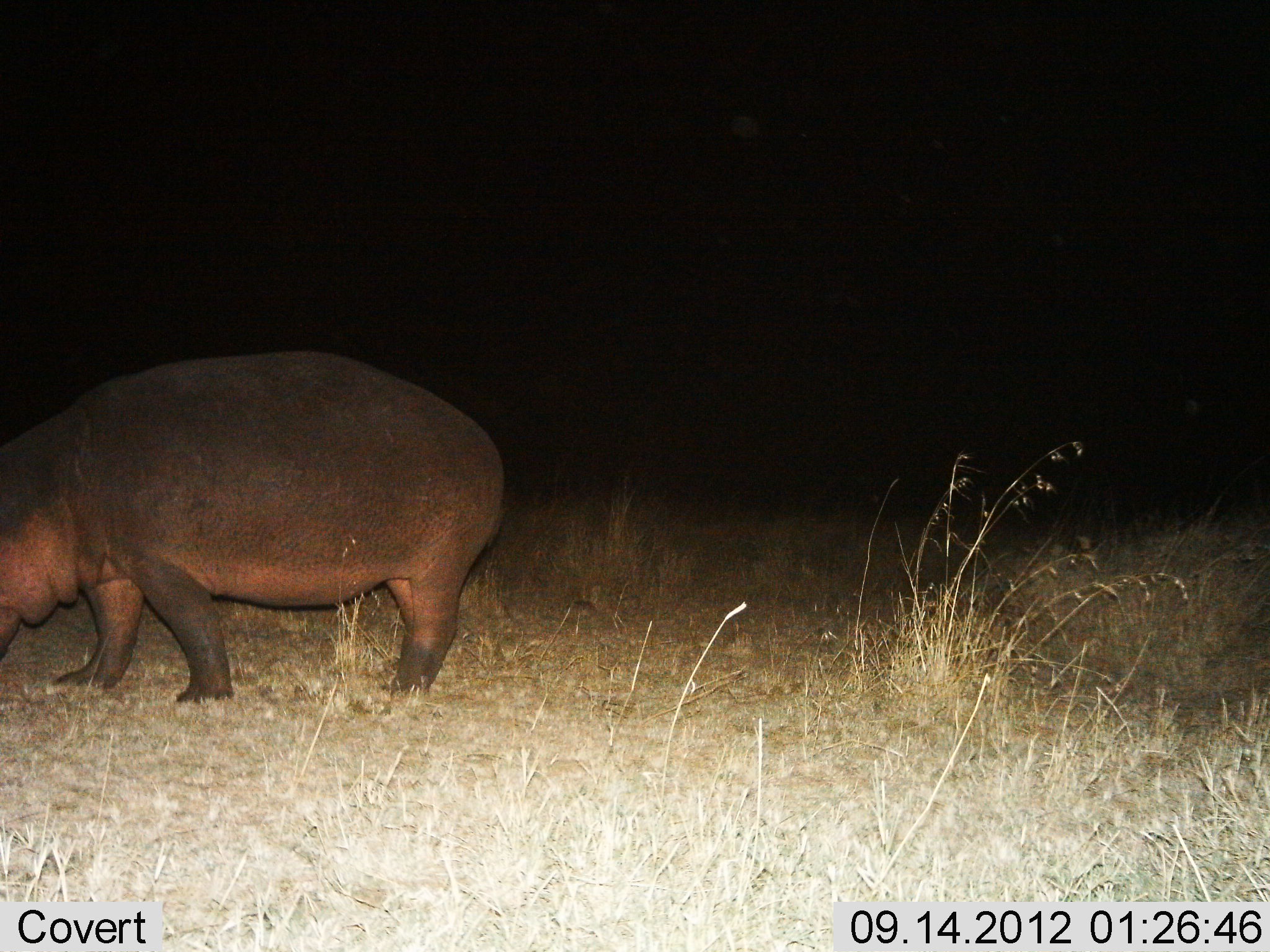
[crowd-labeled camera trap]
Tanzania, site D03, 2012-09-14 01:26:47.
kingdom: Animalia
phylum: Chordata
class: Mammalia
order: Artiodactyla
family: Hippopotamidae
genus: Hippopotamus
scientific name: Hippopotamus amphibius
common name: hippopotamus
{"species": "hippopotamus (Hippopotamus amphibius)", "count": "1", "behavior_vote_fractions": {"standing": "40%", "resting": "0%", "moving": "40%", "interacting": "0%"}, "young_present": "0%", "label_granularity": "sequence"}